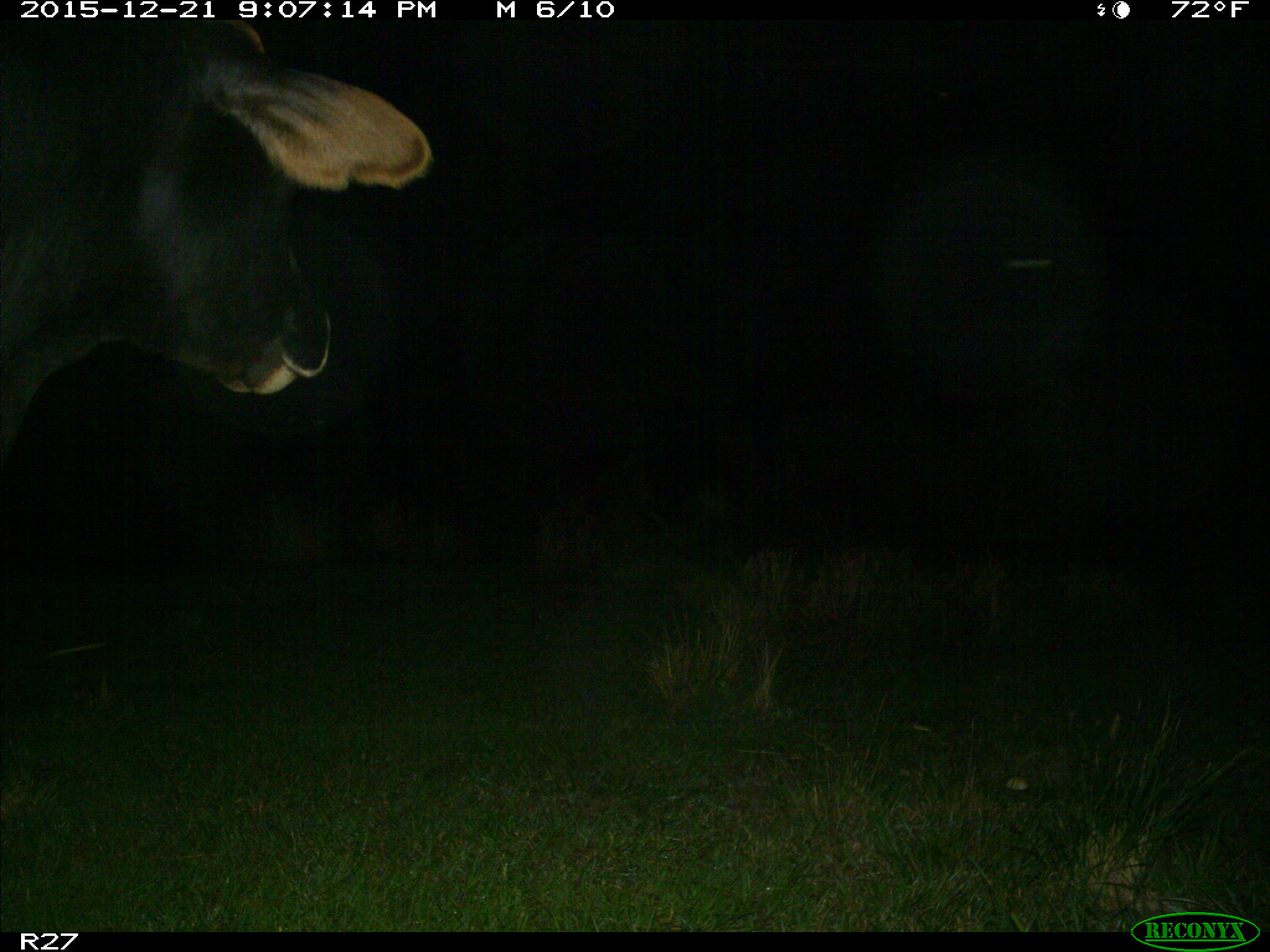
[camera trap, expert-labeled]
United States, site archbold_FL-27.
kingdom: Animalia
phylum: Chordata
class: Mammalia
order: Artiodactyla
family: Bovidae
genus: Bos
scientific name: Bos taurus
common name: domestic cow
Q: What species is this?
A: Bos taurus (domestic cow).